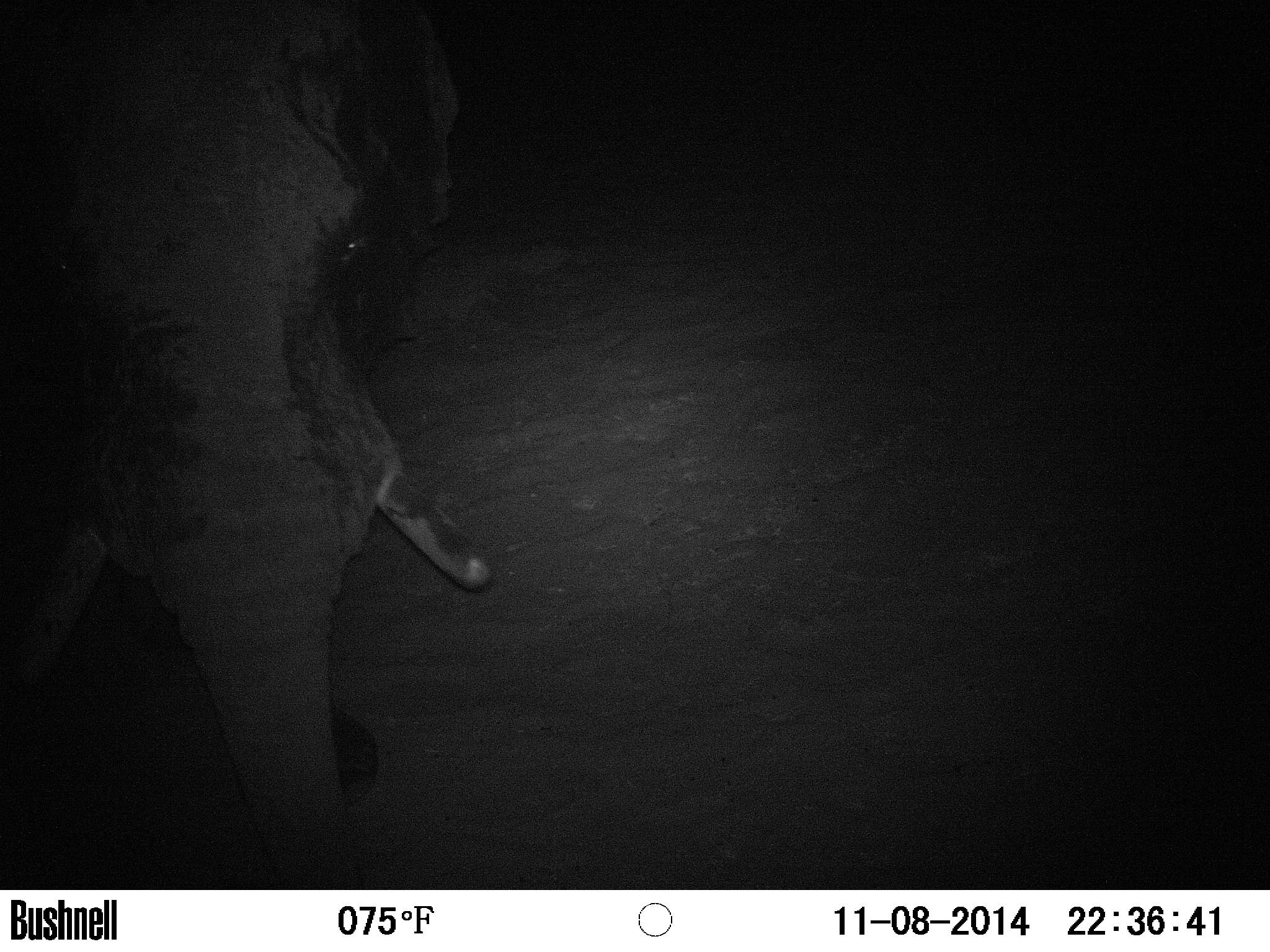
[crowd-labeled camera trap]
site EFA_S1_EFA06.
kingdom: Animalia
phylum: Chordata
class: Mammalia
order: Proboscidea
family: Elephantidae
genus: Loxodonta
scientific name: Loxodonta africana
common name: african bush elephant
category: elephant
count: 1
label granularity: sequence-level